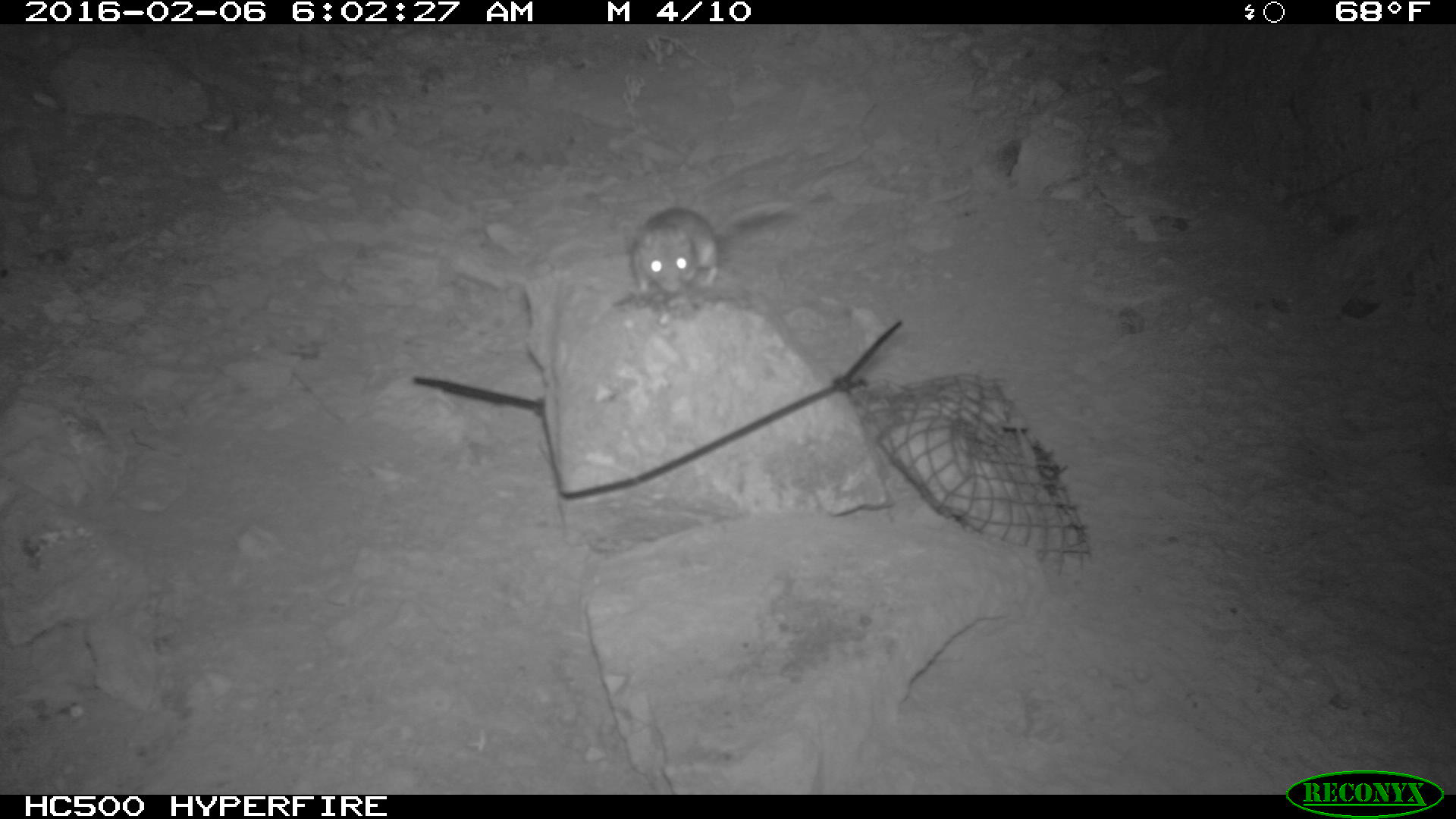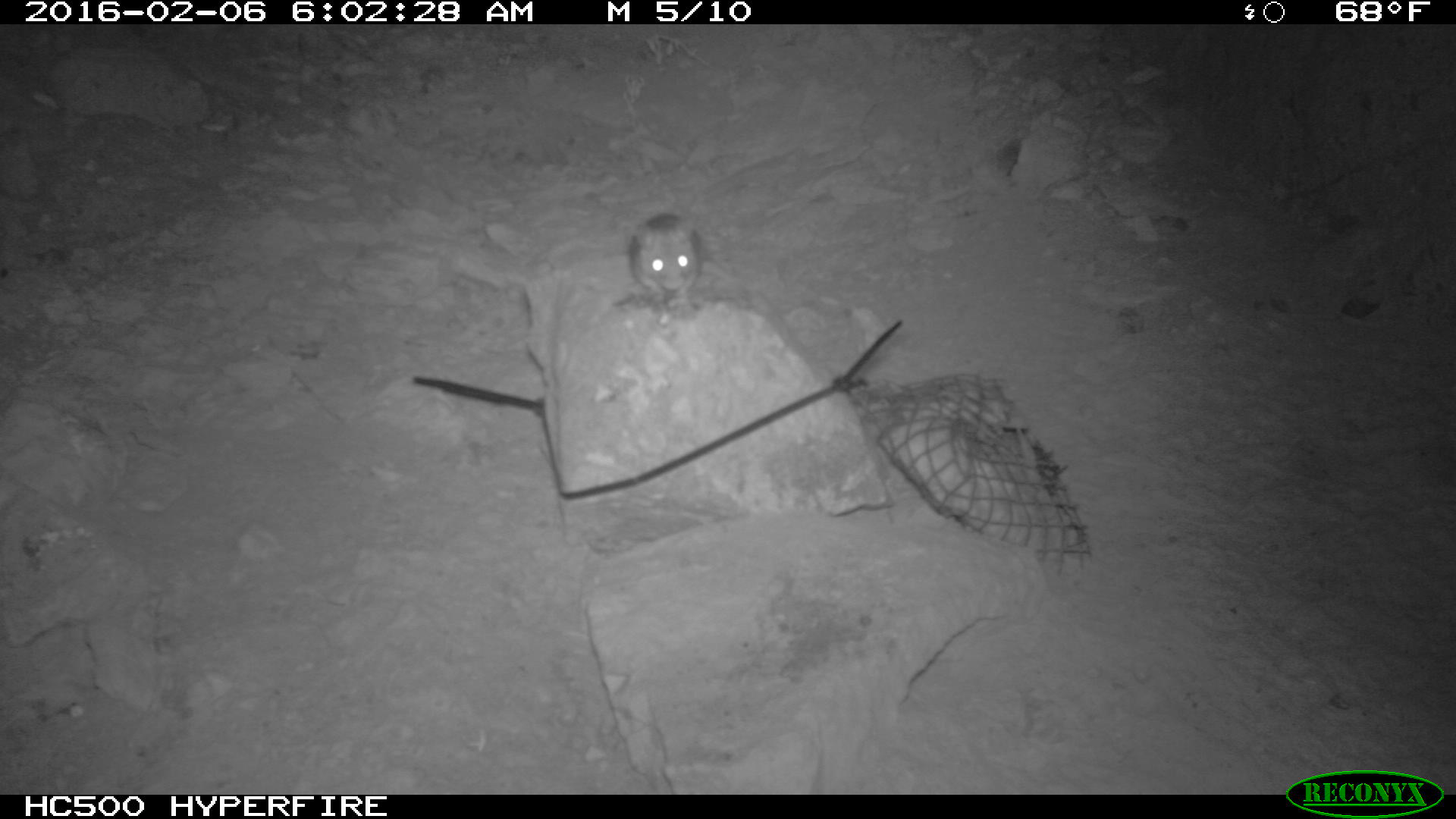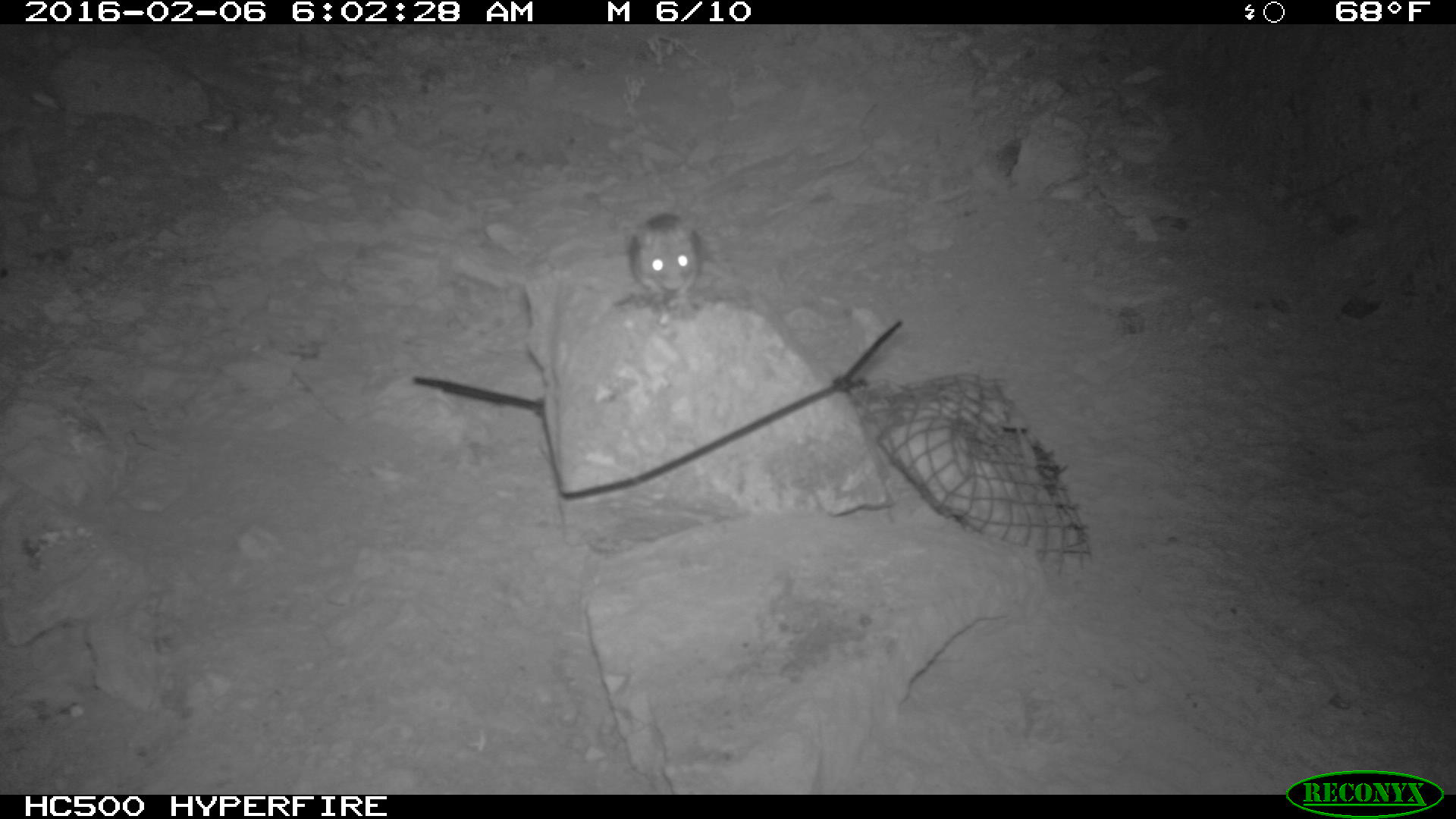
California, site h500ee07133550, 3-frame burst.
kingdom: Animalia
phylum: Chordata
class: Mammalia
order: Rodentia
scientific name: Rodentia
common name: rodent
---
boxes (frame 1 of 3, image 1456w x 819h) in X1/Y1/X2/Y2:
rodent: 626/196/822/300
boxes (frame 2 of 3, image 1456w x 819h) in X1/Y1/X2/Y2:
rodent: 626/212/707/326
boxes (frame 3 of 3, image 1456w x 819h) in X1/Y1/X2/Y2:
rodent: 630/213/704/308